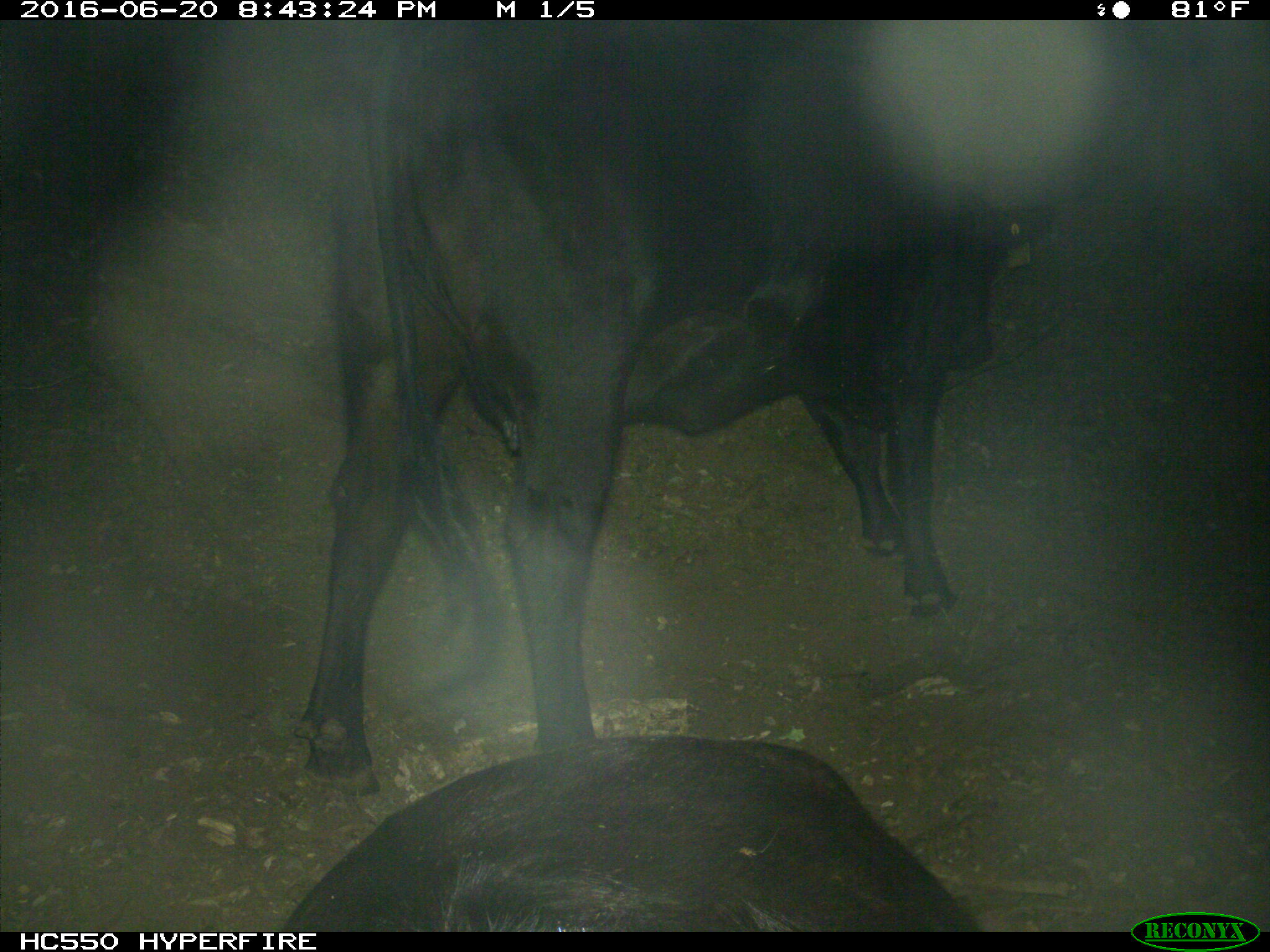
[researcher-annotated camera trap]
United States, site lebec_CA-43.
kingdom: Animalia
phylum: Chordata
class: Mammalia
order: Artiodactyla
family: Bovidae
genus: Bos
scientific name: Bos taurus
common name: domestic cow